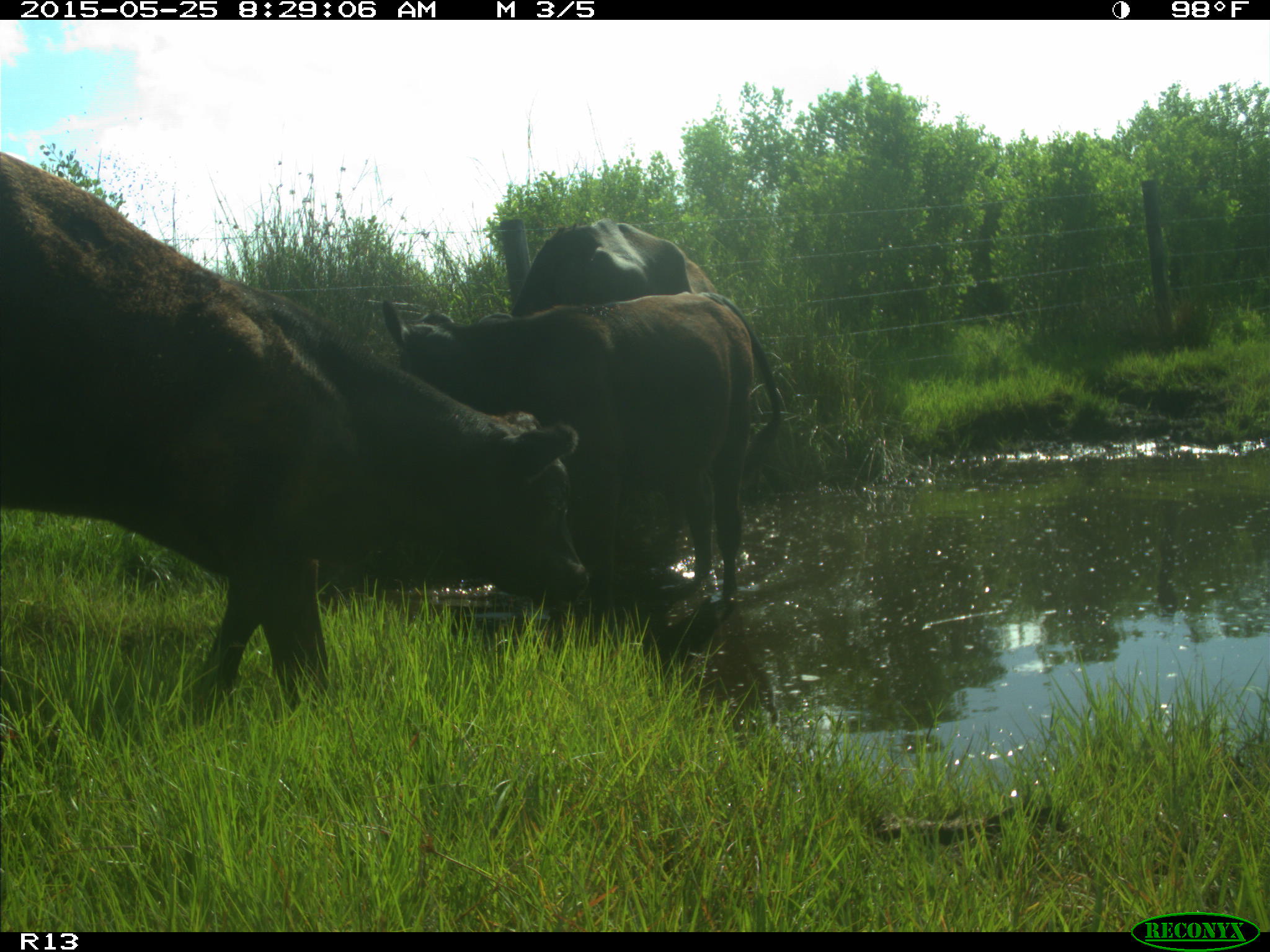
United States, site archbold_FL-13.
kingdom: Animalia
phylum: Chordata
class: Mammalia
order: Artiodactyla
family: Bovidae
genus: Bos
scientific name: Bos taurus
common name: domestic cow